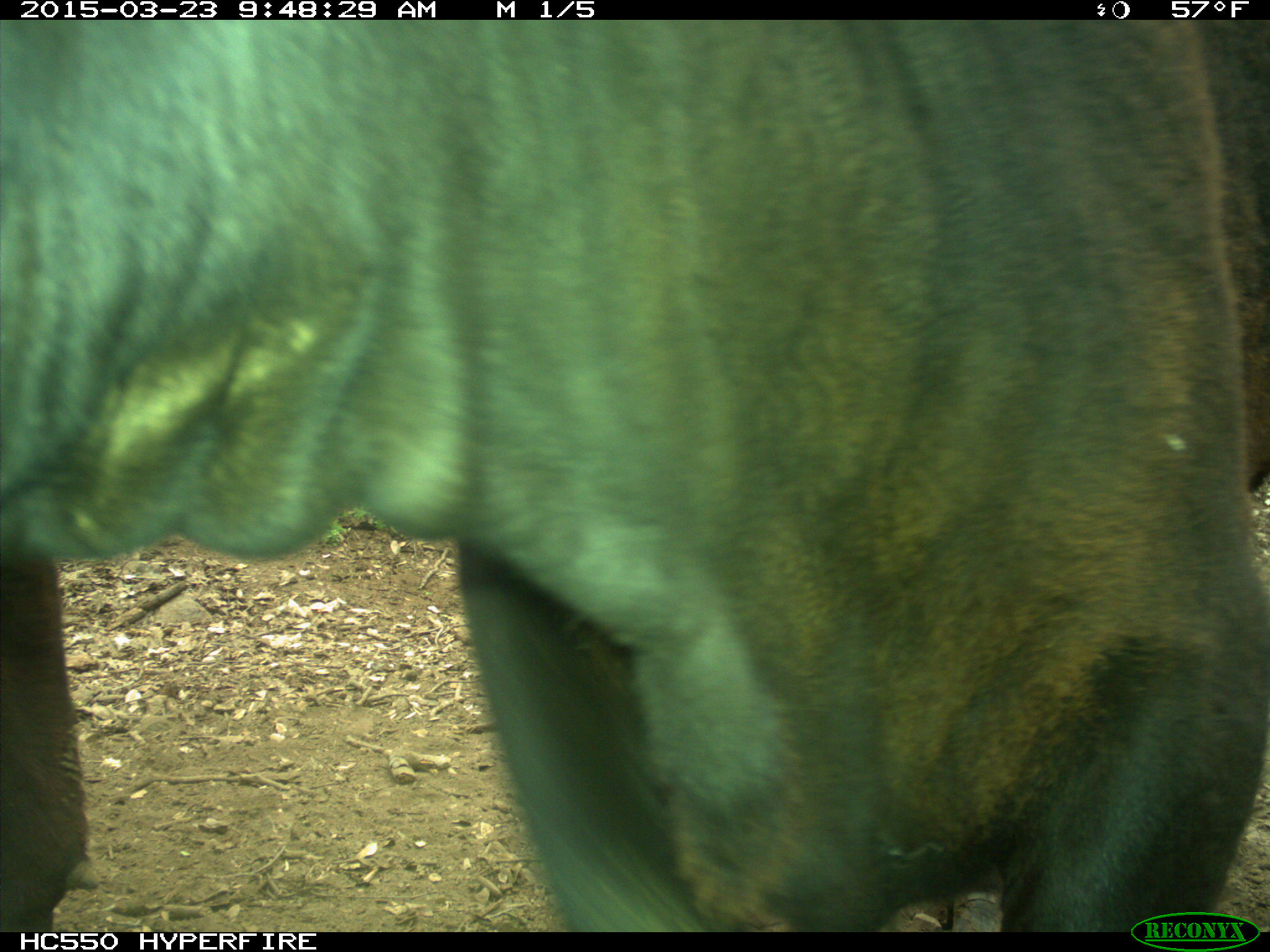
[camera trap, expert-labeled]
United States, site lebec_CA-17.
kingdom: Animalia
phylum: Chordata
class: Mammalia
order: Artiodactyla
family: Bovidae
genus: Bos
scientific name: Bos taurus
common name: domestic cow